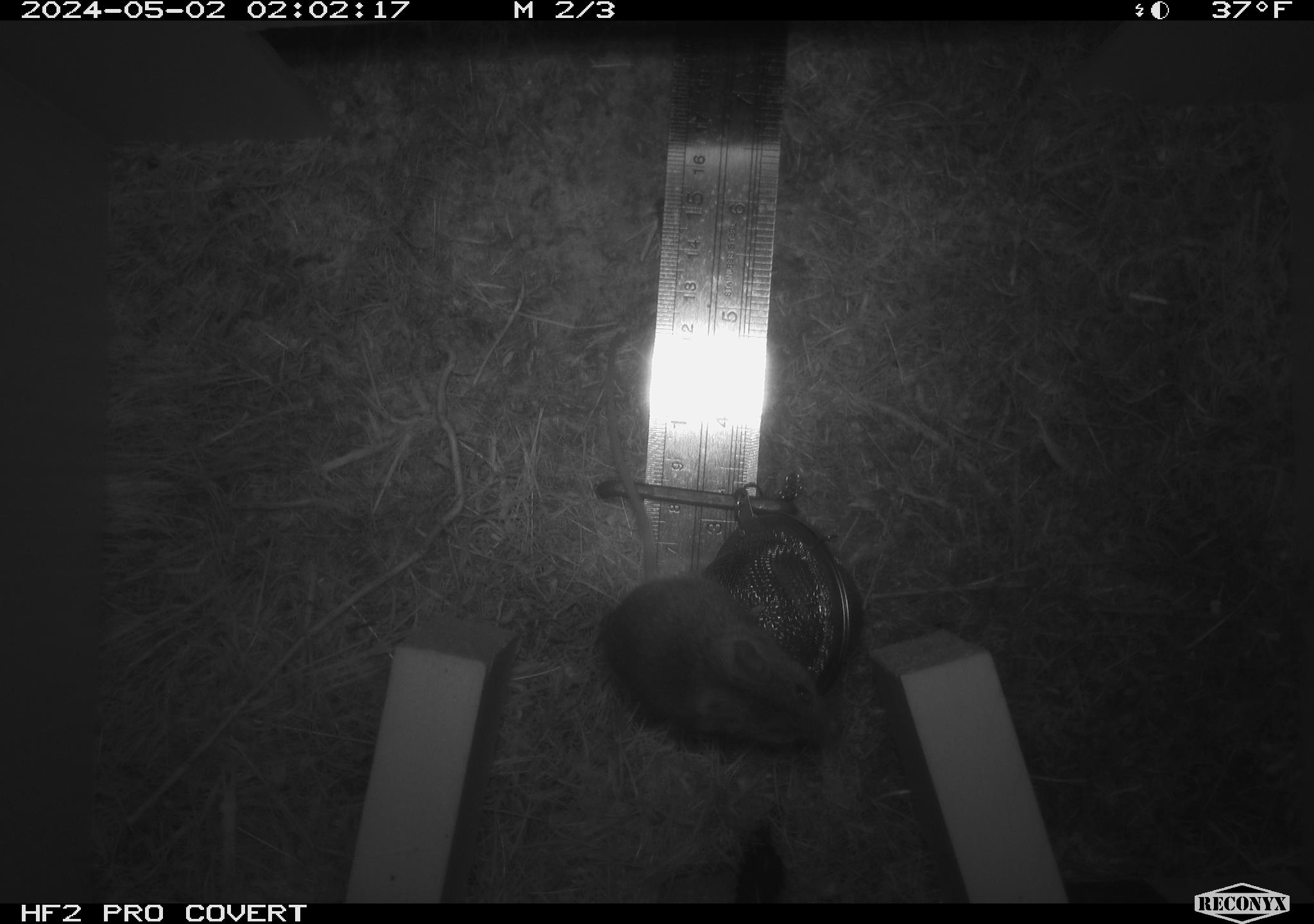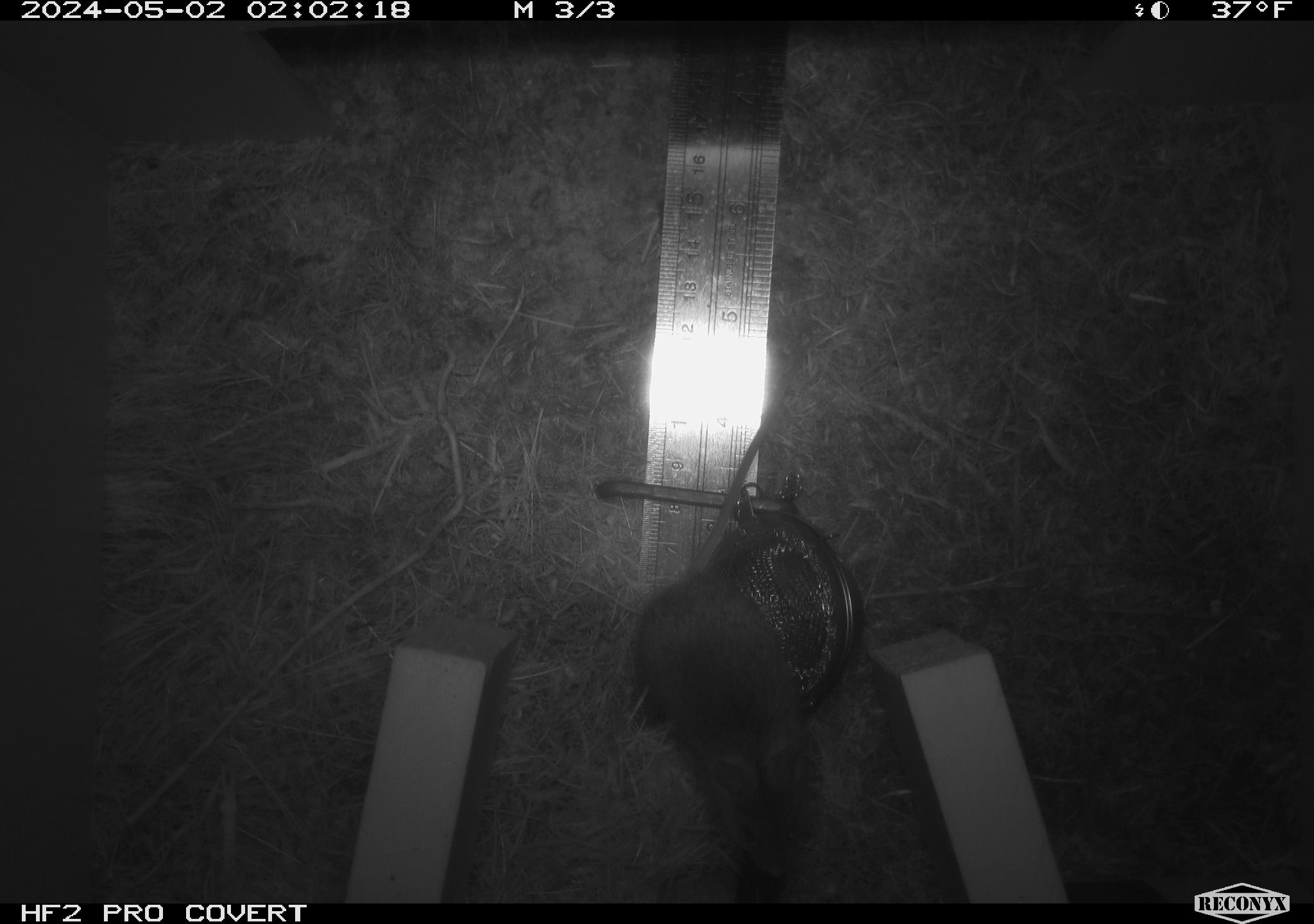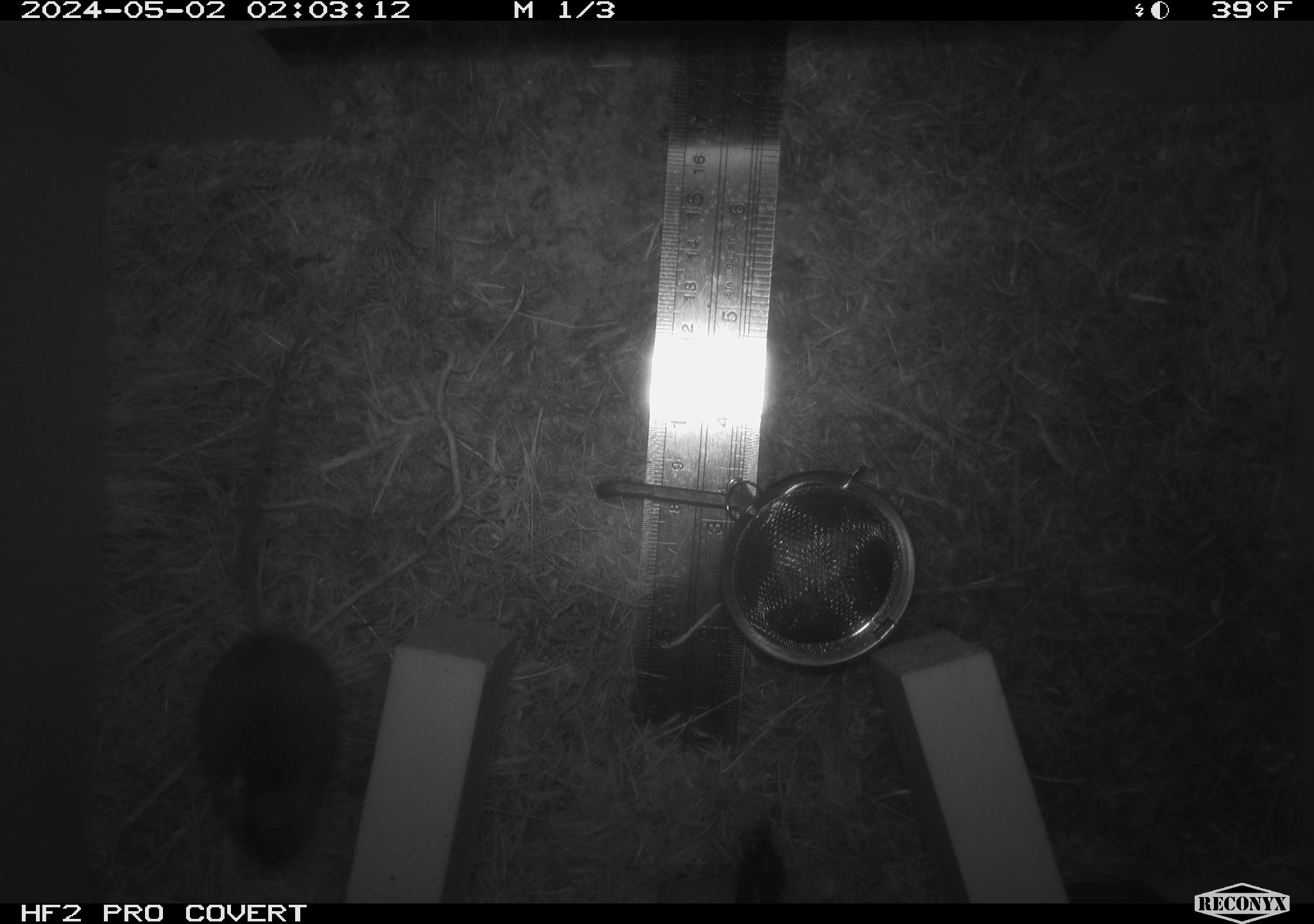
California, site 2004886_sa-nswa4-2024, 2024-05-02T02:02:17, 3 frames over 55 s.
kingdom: Animalia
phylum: Arthropoda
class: Malacostraca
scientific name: Malacostraca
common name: amphipods, crabs, isopods, krill, lobsters and shrimps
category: malacostracan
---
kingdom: Animalia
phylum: Chordata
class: Mammalia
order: Rodentia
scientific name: Rodentia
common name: mouse species